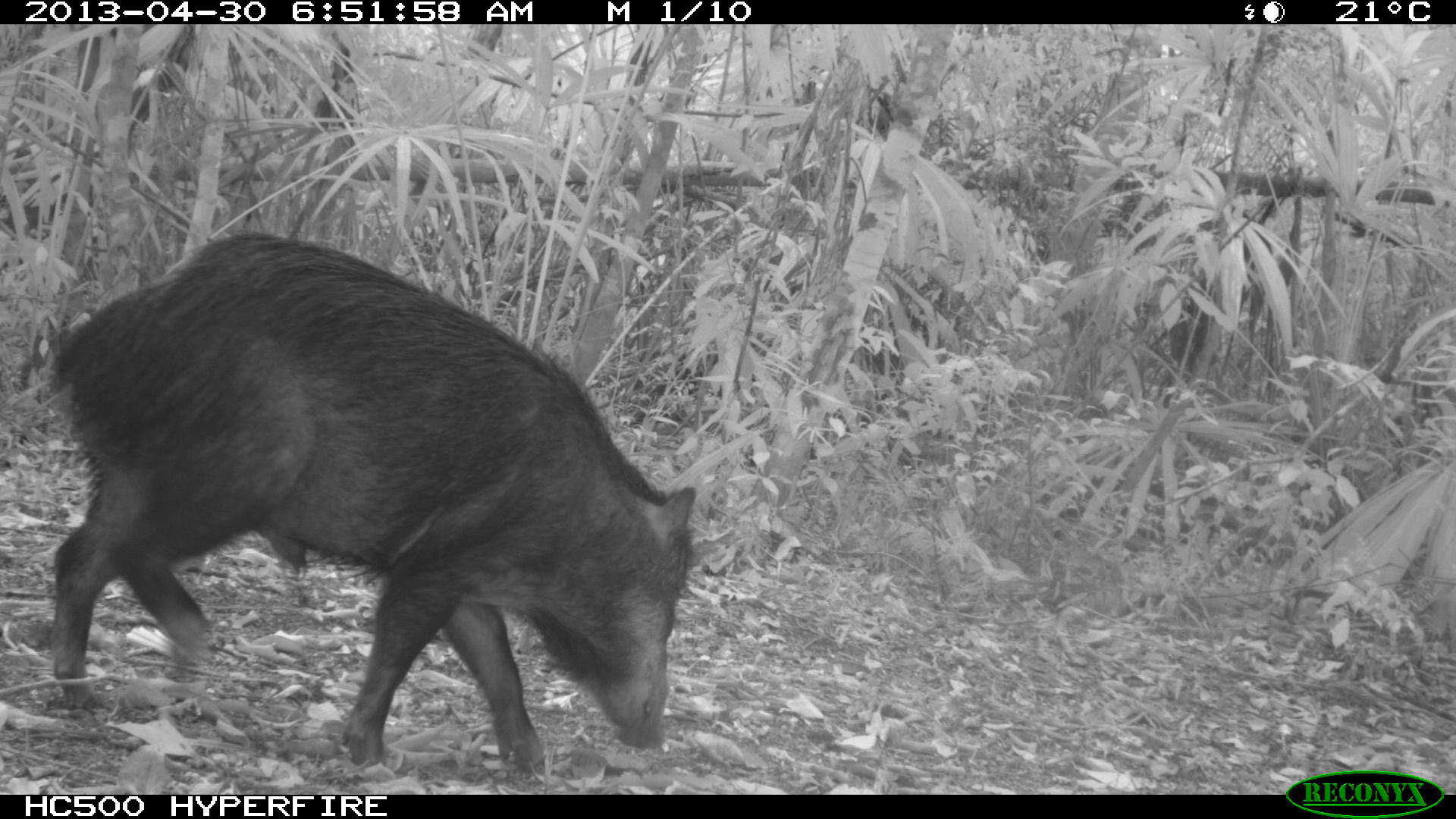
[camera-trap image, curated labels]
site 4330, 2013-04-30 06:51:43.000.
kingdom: Animalia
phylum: Chordata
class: Mammalia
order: Artiodactyla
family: Tayassuidae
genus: Tayassu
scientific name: Tayassu pecari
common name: white-lipped peccary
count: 5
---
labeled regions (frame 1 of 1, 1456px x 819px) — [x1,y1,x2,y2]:
tayassu pecari: [43,230,700,784]